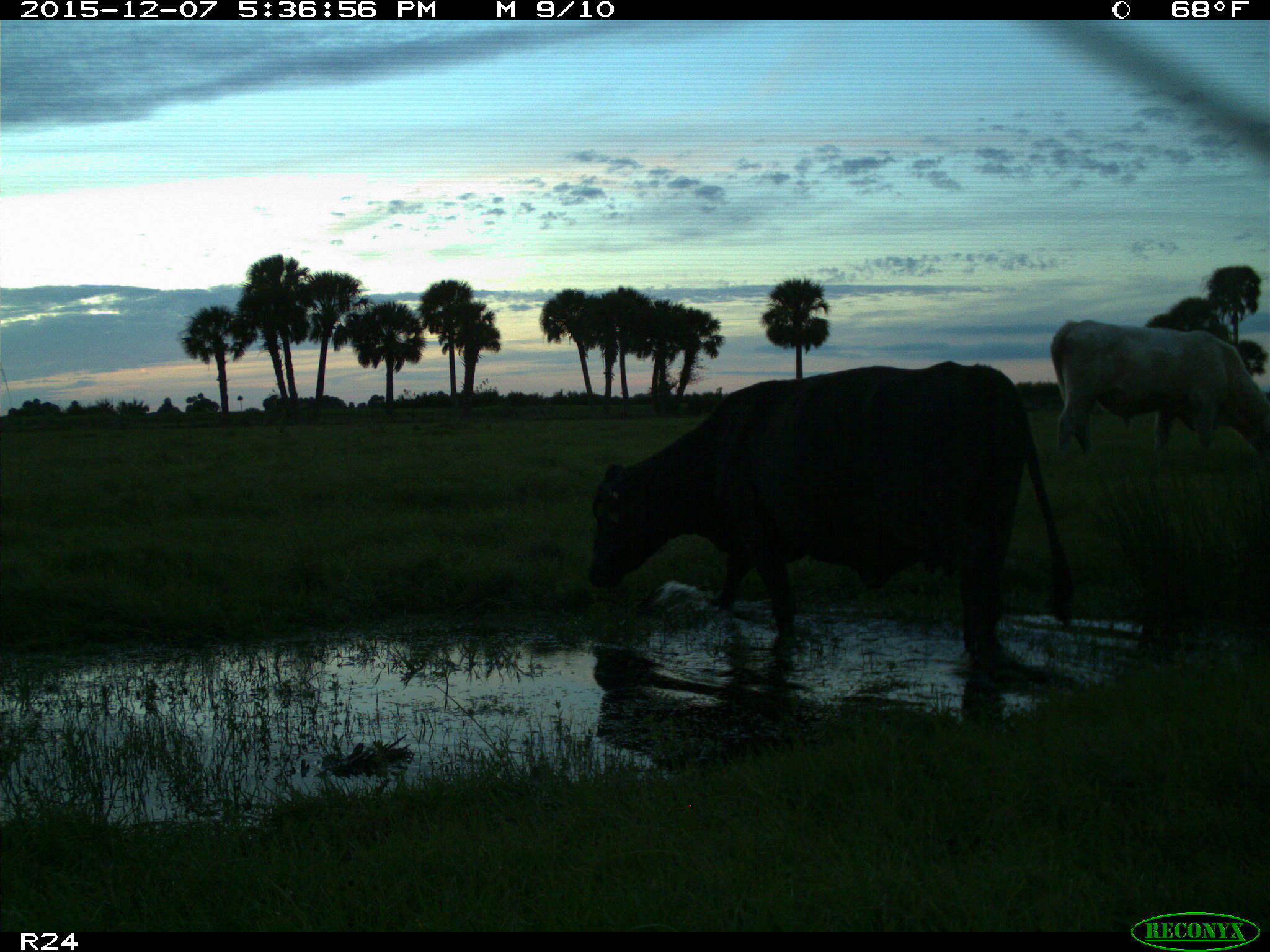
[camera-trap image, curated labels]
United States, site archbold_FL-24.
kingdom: Animalia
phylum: Chordata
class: Mammalia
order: Artiodactyla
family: Bovidae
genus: Bos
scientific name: Bos taurus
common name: domestic cow